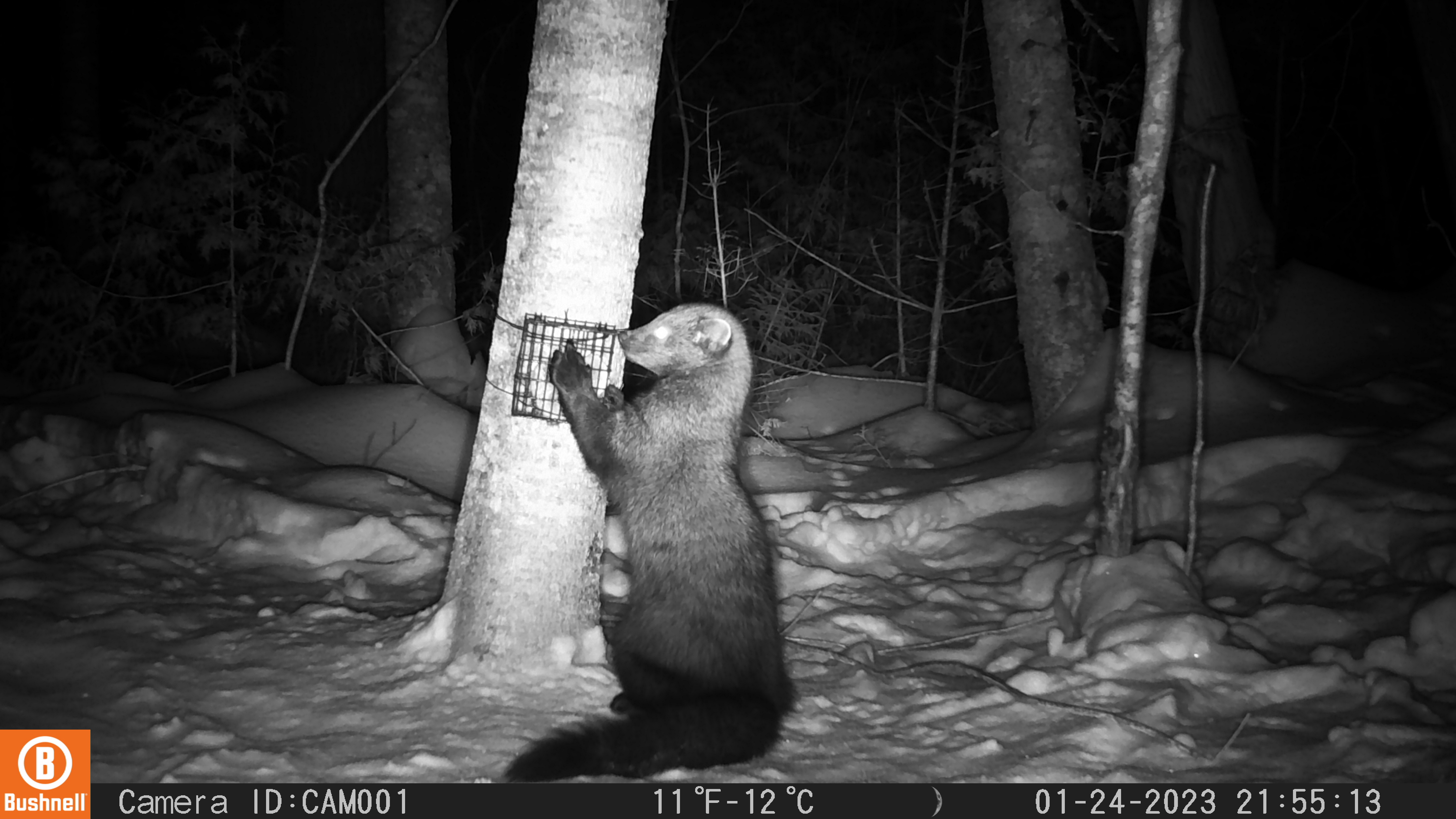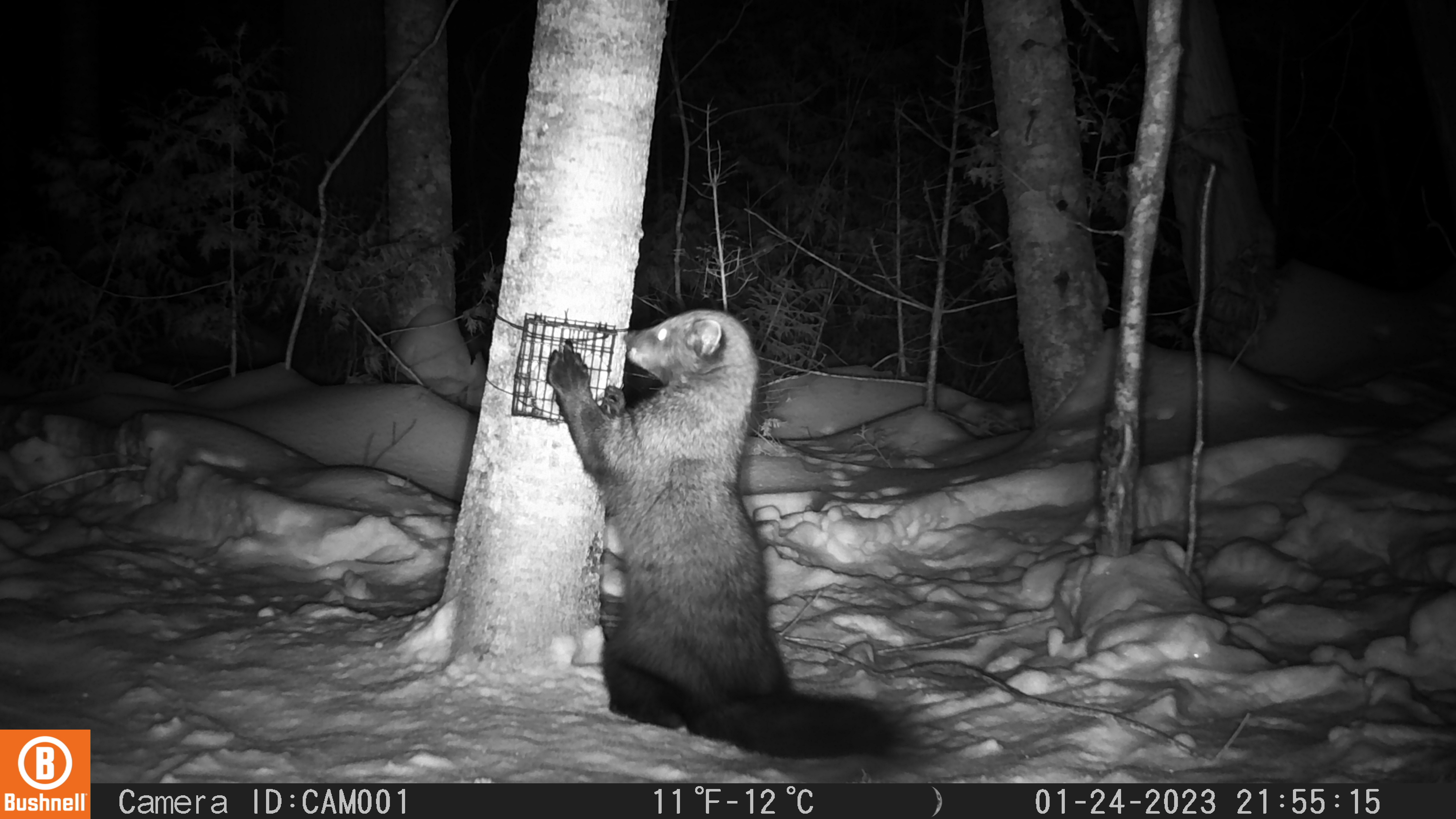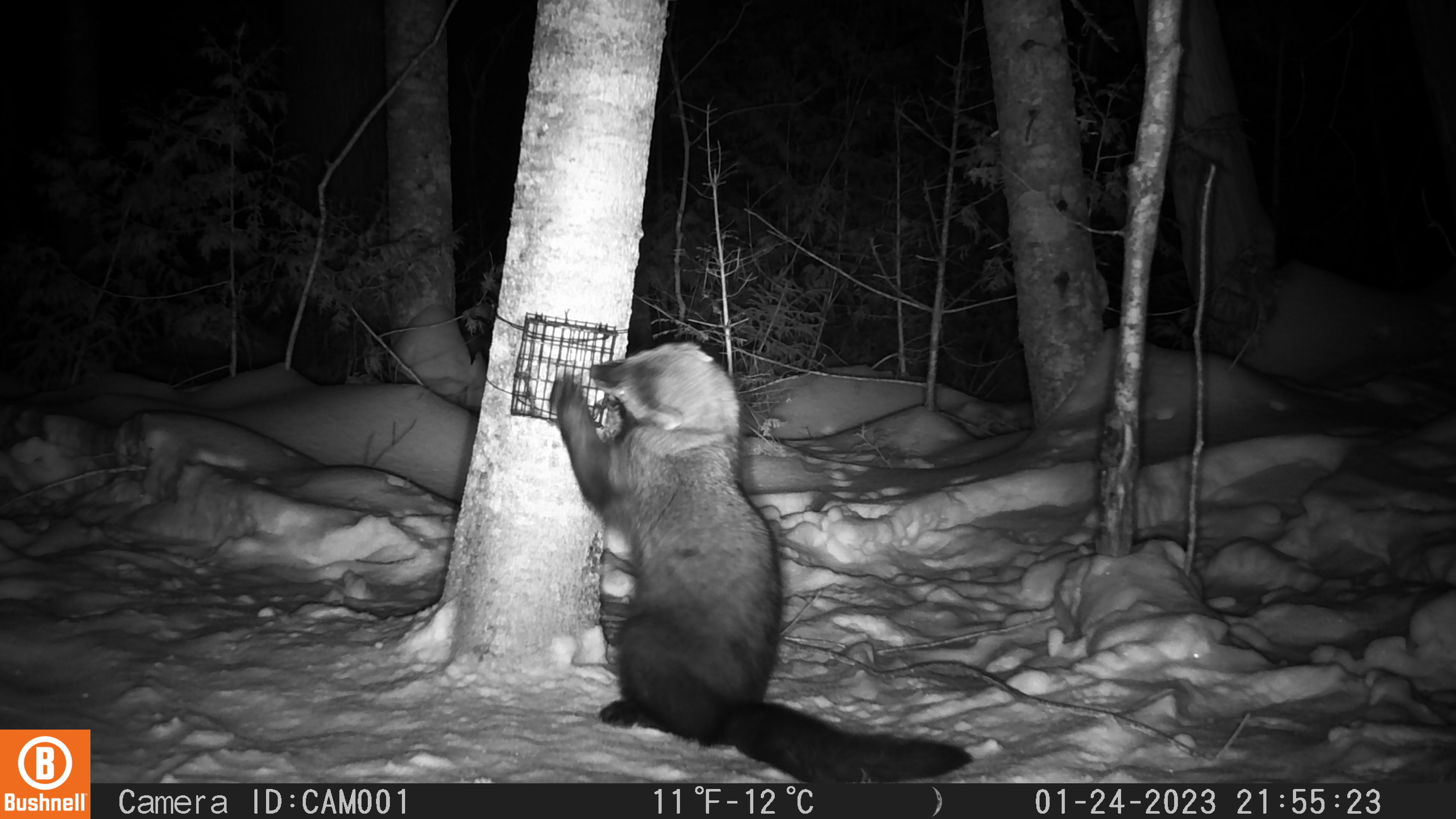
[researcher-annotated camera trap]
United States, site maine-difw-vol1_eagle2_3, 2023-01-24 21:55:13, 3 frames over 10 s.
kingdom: Animalia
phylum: Chordata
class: Mammalia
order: Carnivora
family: Mustelidae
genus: Pekania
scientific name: Pekania pennanti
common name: fisher